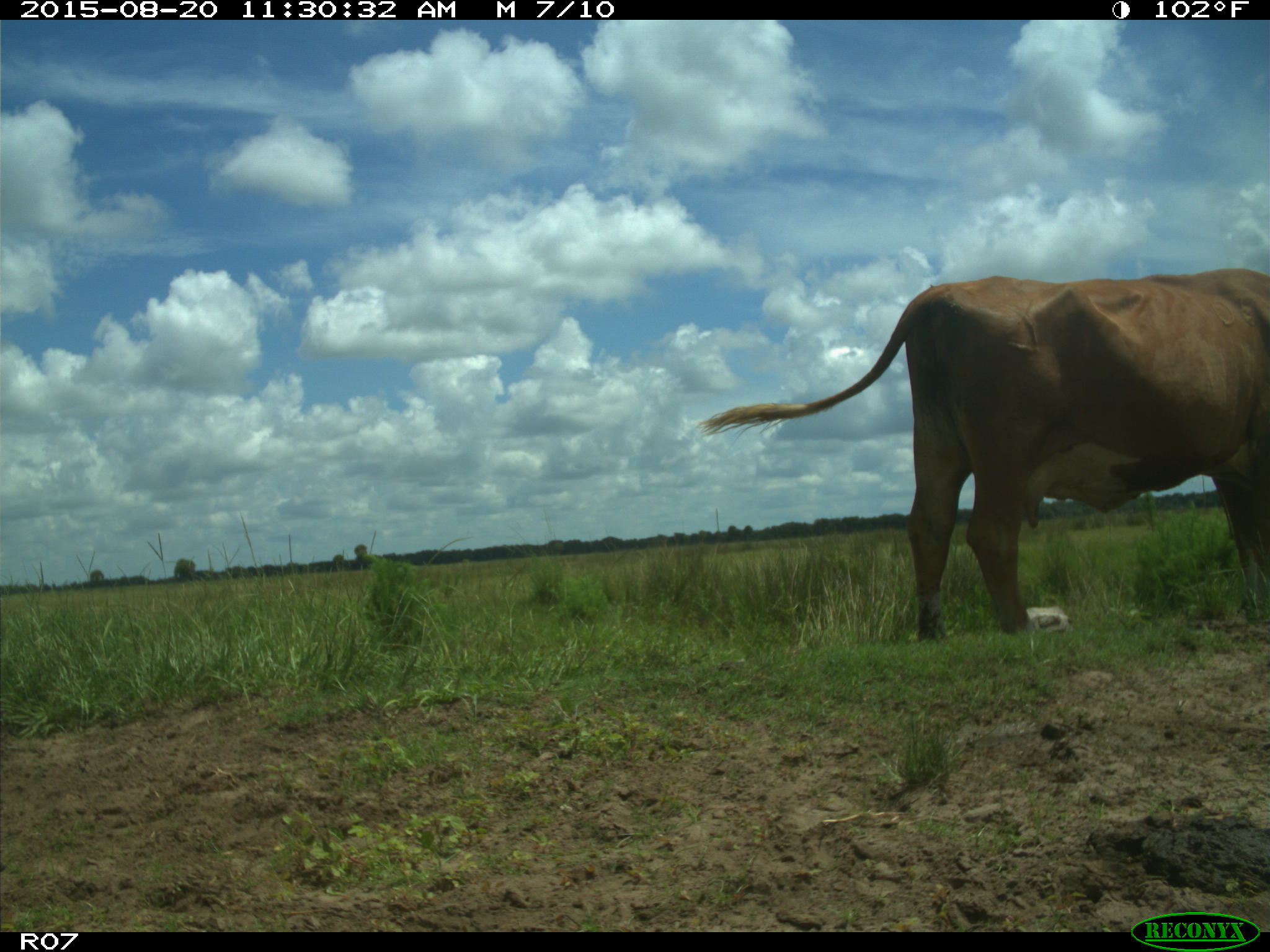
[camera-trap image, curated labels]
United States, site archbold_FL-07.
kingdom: Animalia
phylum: Chordata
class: Mammalia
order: Artiodactyla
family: Bovidae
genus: Bos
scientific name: Bos taurus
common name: domestic cow